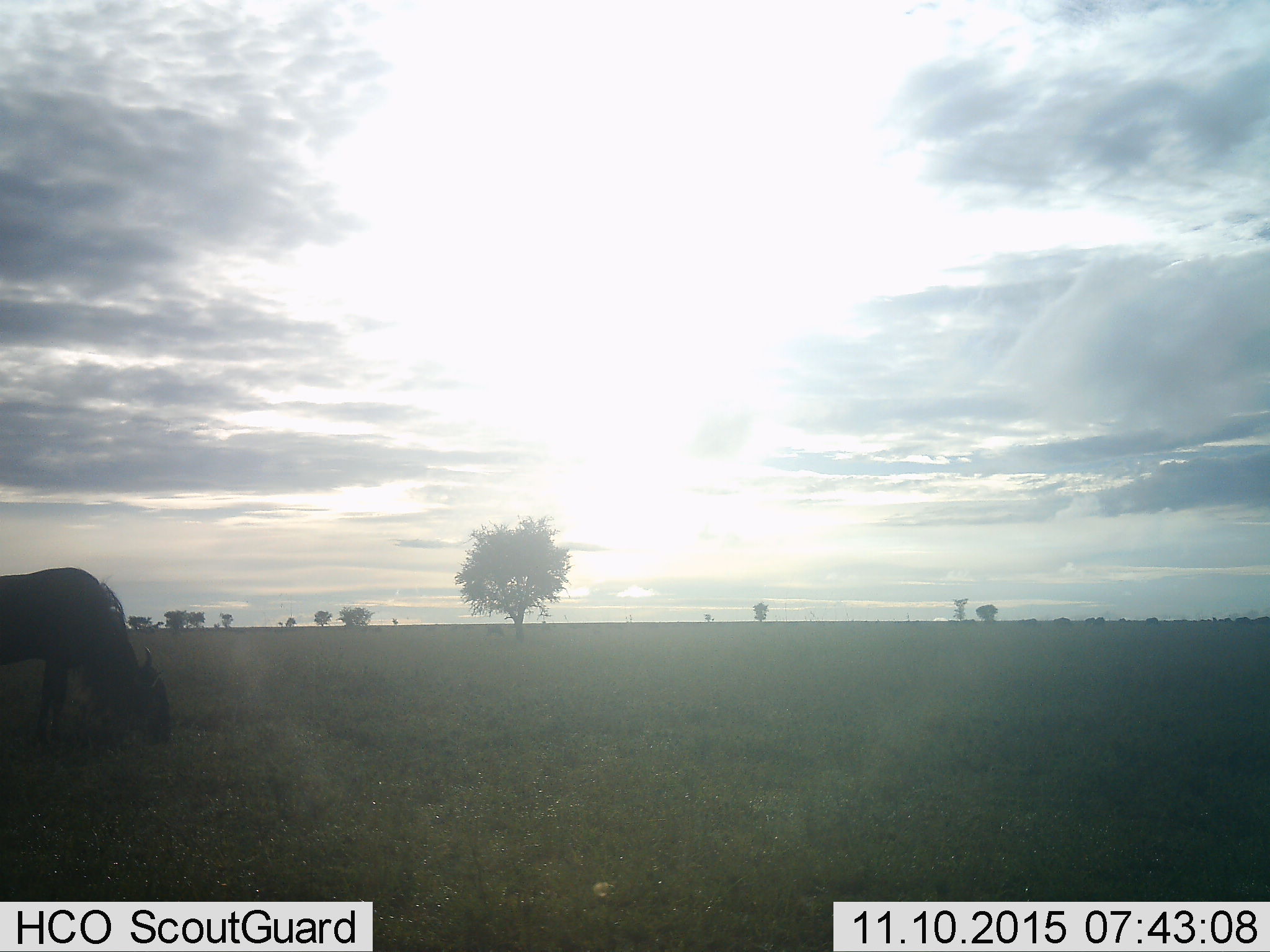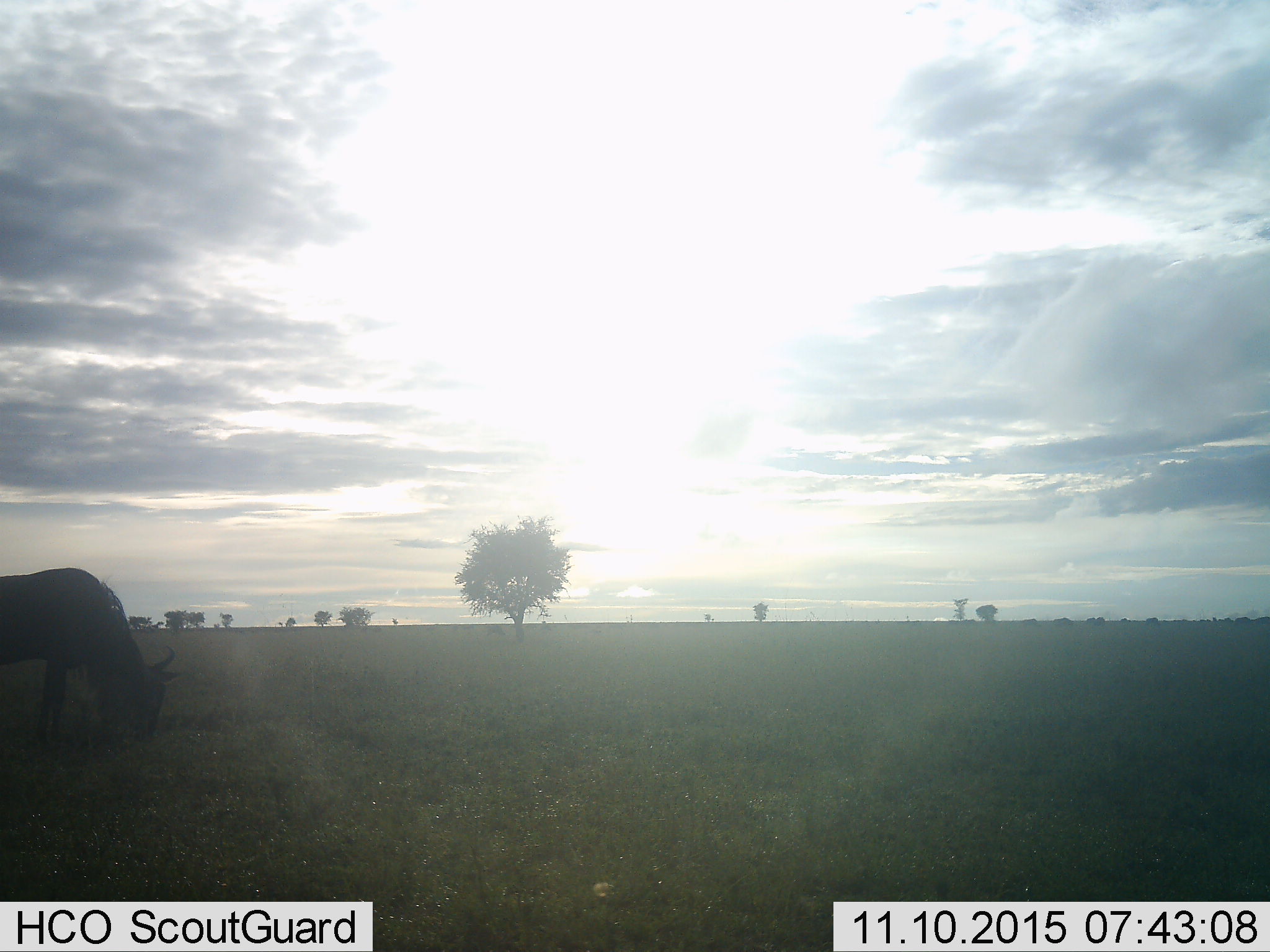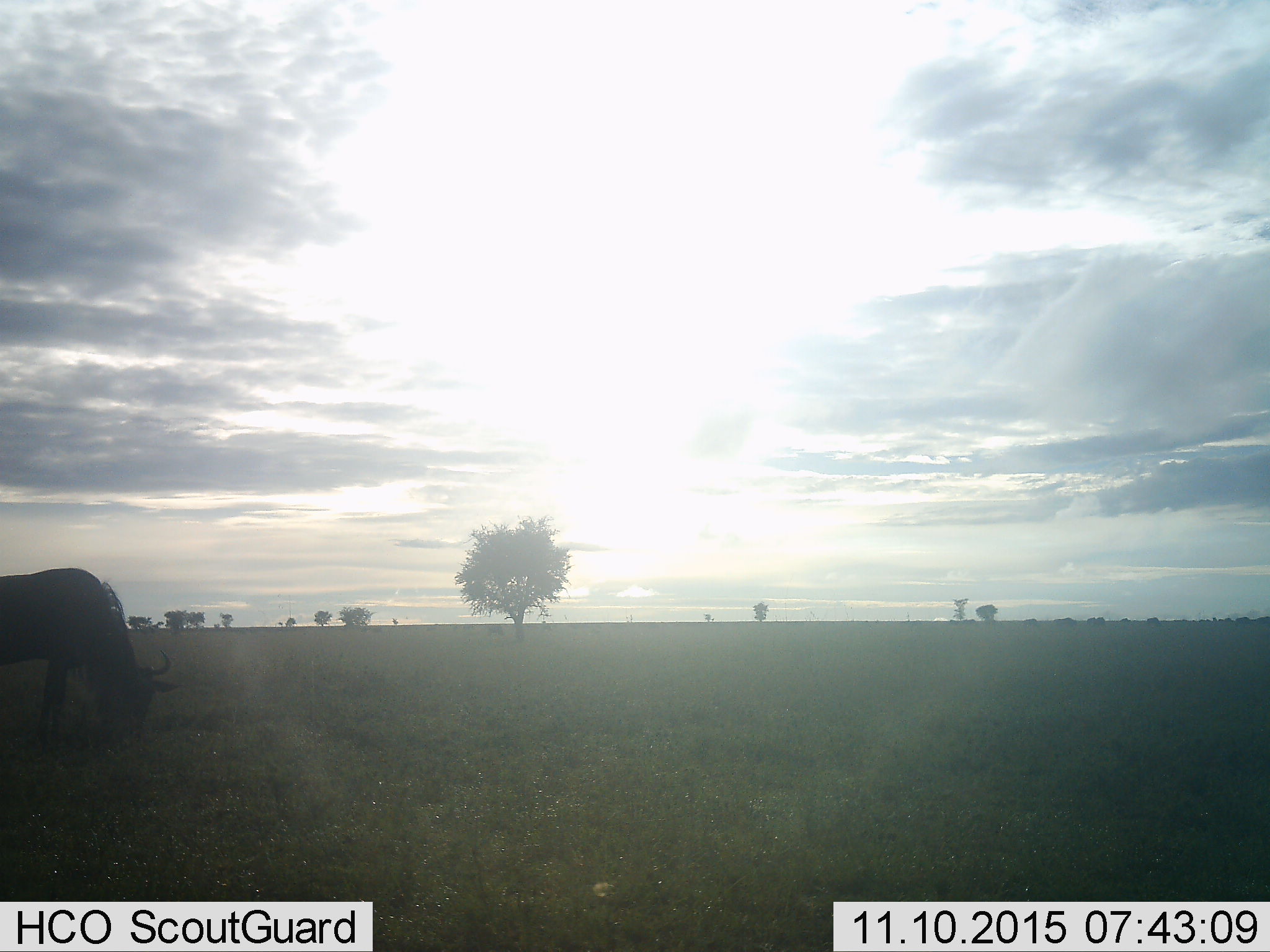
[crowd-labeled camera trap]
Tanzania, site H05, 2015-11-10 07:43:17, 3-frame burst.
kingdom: Animalia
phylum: Chordata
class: Mammalia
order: Artiodactyla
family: Bovidae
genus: Connochaetes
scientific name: Connochaetes taurinus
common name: blue wildebeest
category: wildebeest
Wildebeest (blue wildebeest) (Connochaetes taurinus), count 1. Behavior (volunteer vote fractions): standing 10%, resting 0%, moving 10%, interacting 0%. Young present (vote fraction): 0%. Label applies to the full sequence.